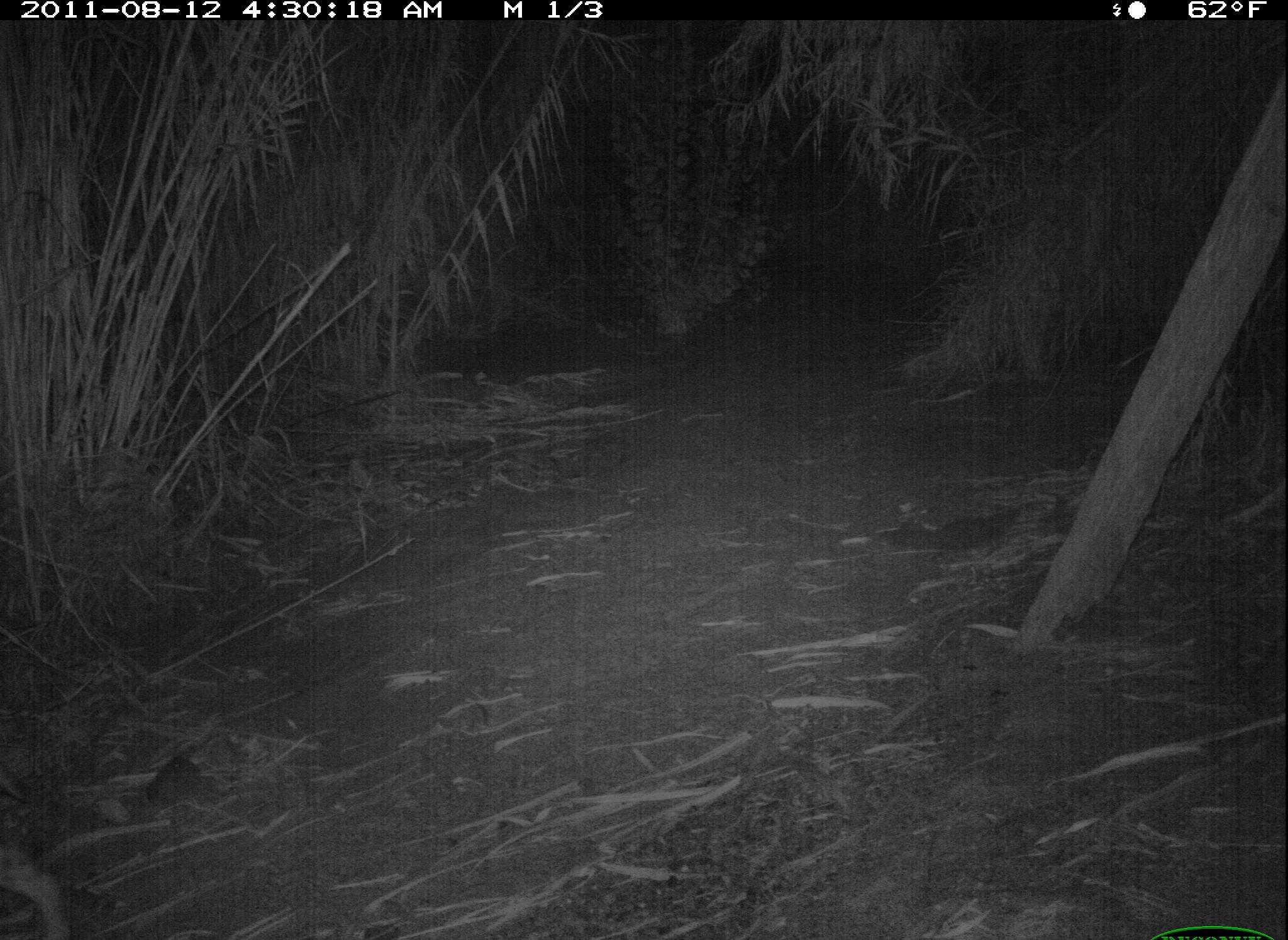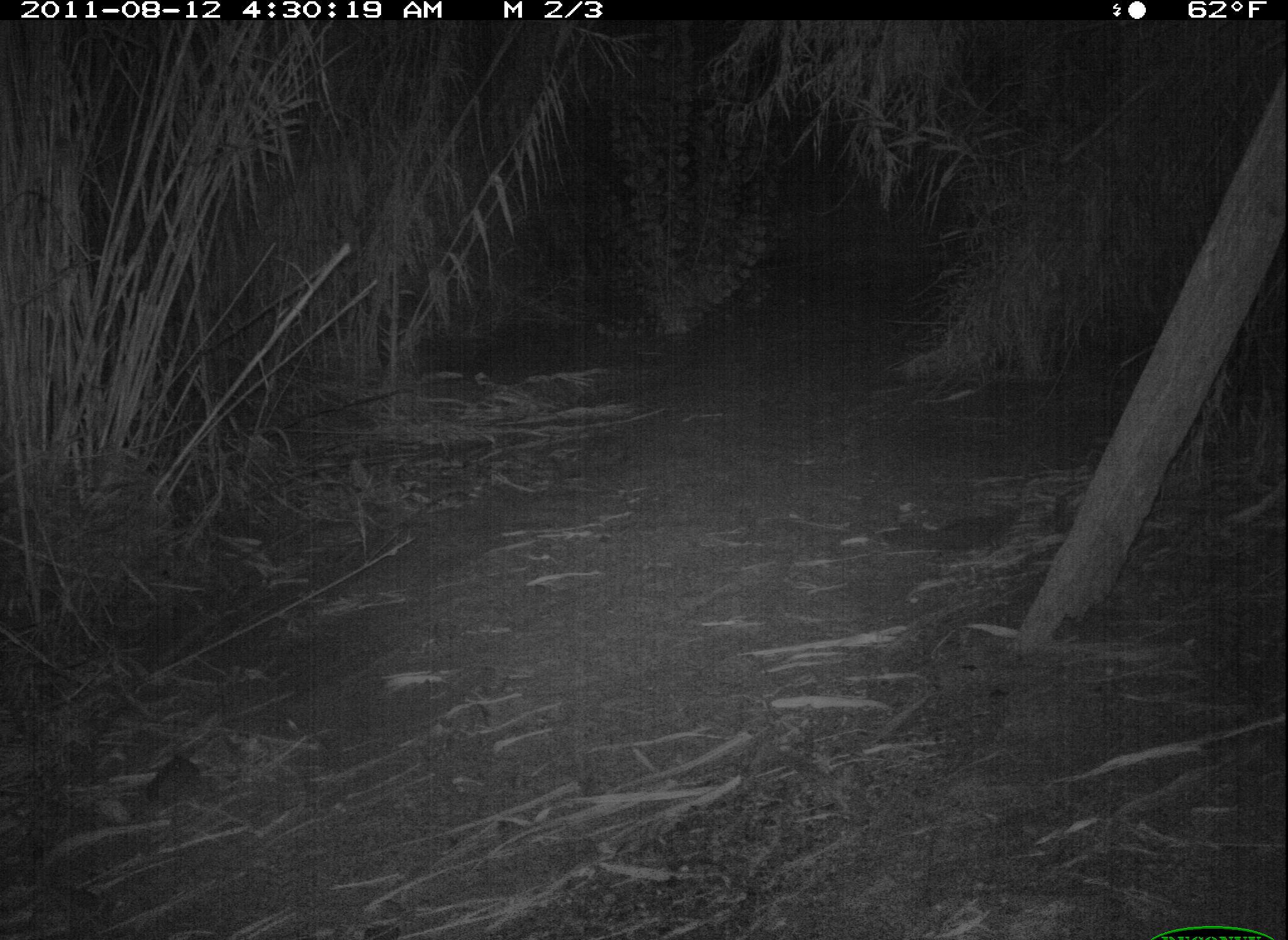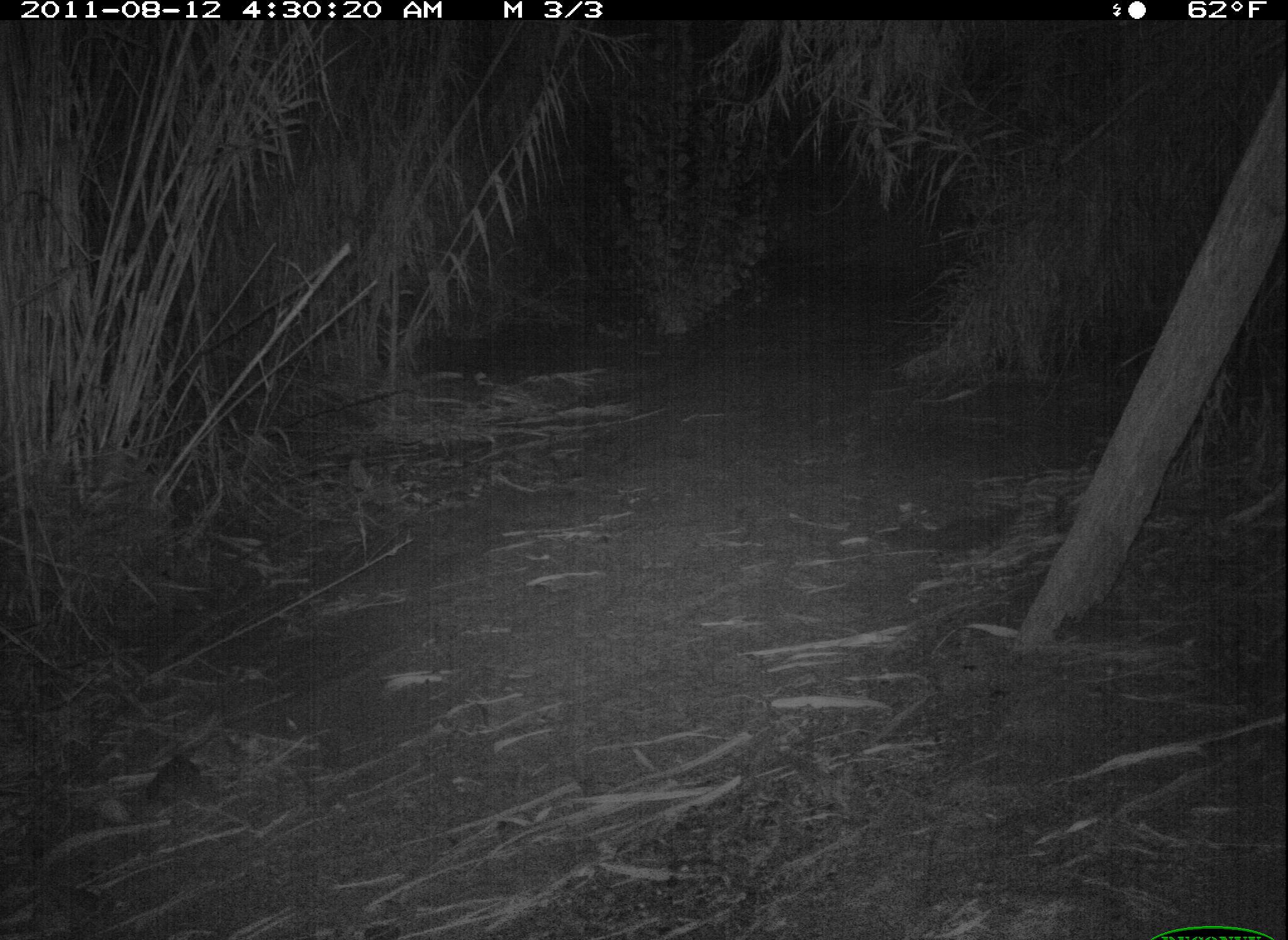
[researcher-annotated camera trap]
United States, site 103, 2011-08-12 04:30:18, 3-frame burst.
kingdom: Animalia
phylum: Chordata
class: Mammalia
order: Carnivora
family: Felidae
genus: Lynx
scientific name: Lynx rufus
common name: bobcat